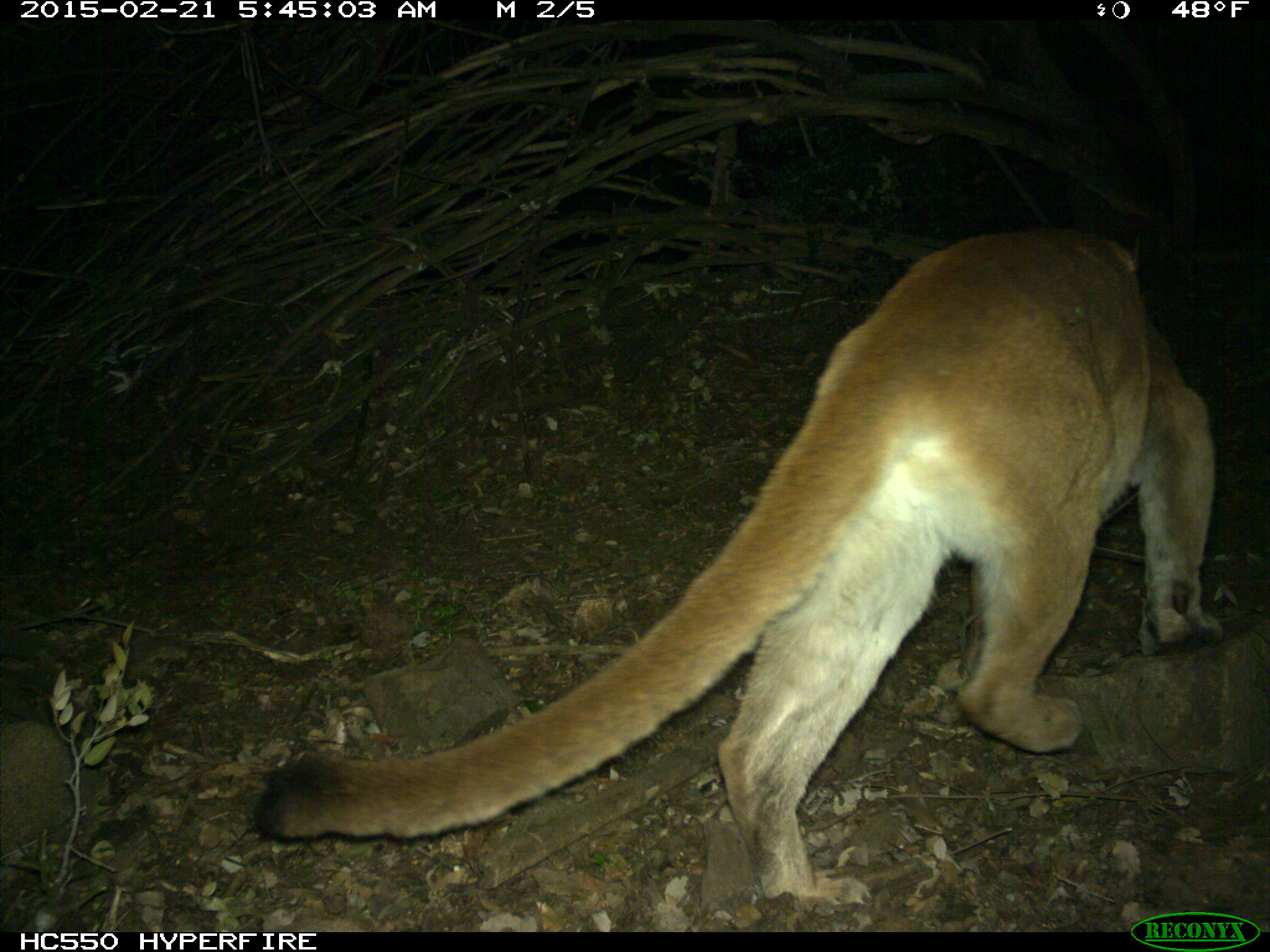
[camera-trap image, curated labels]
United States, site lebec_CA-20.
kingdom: Animalia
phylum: Chordata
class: Mammalia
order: Carnivora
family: Felidae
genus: Puma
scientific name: Puma concolor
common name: mountain lion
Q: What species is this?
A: Puma concolor (mountain lion).